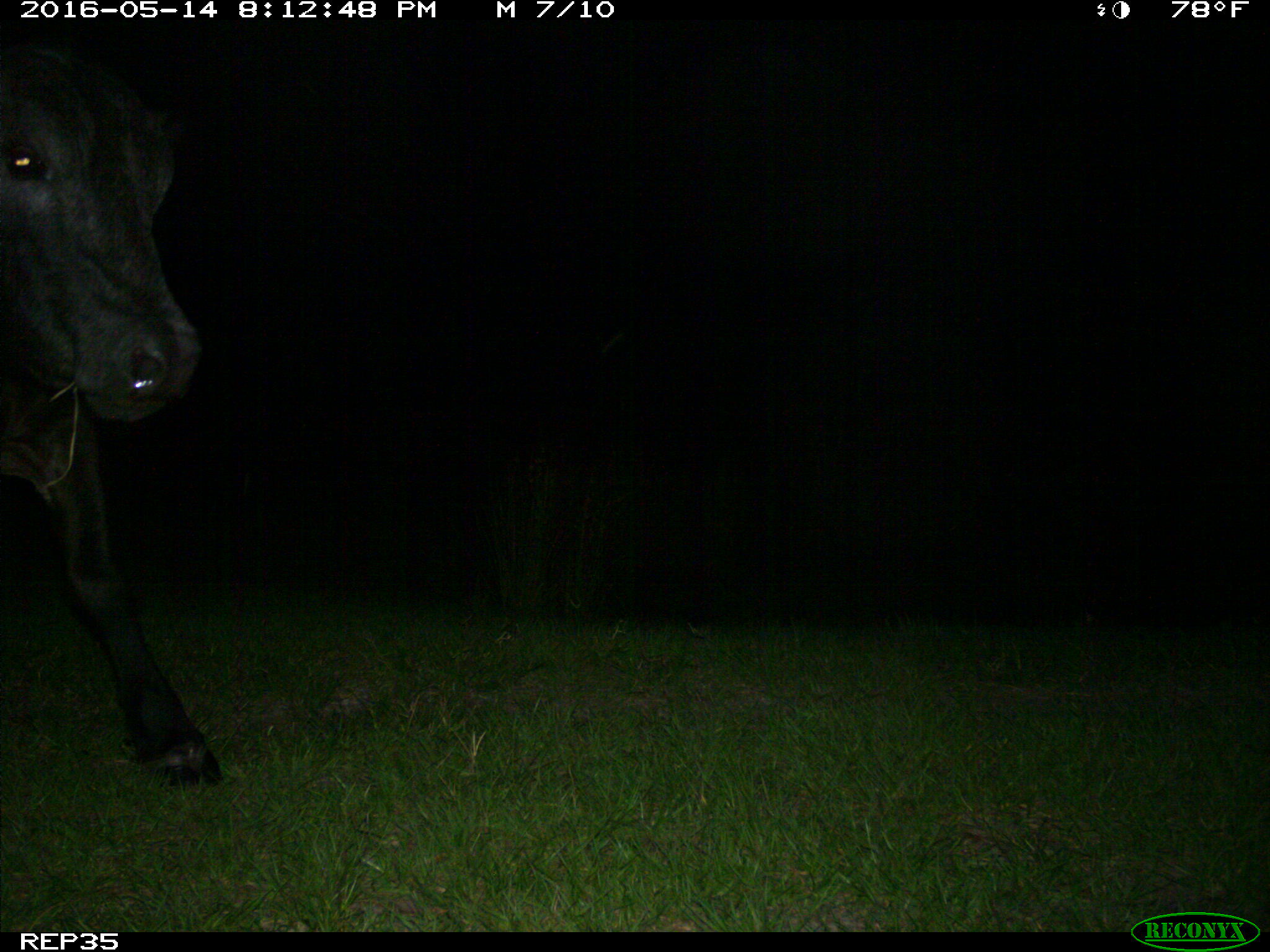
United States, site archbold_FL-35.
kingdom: Animalia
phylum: Chordata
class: Mammalia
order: Artiodactyla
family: Bovidae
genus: Bos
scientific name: Bos taurus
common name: domestic cow